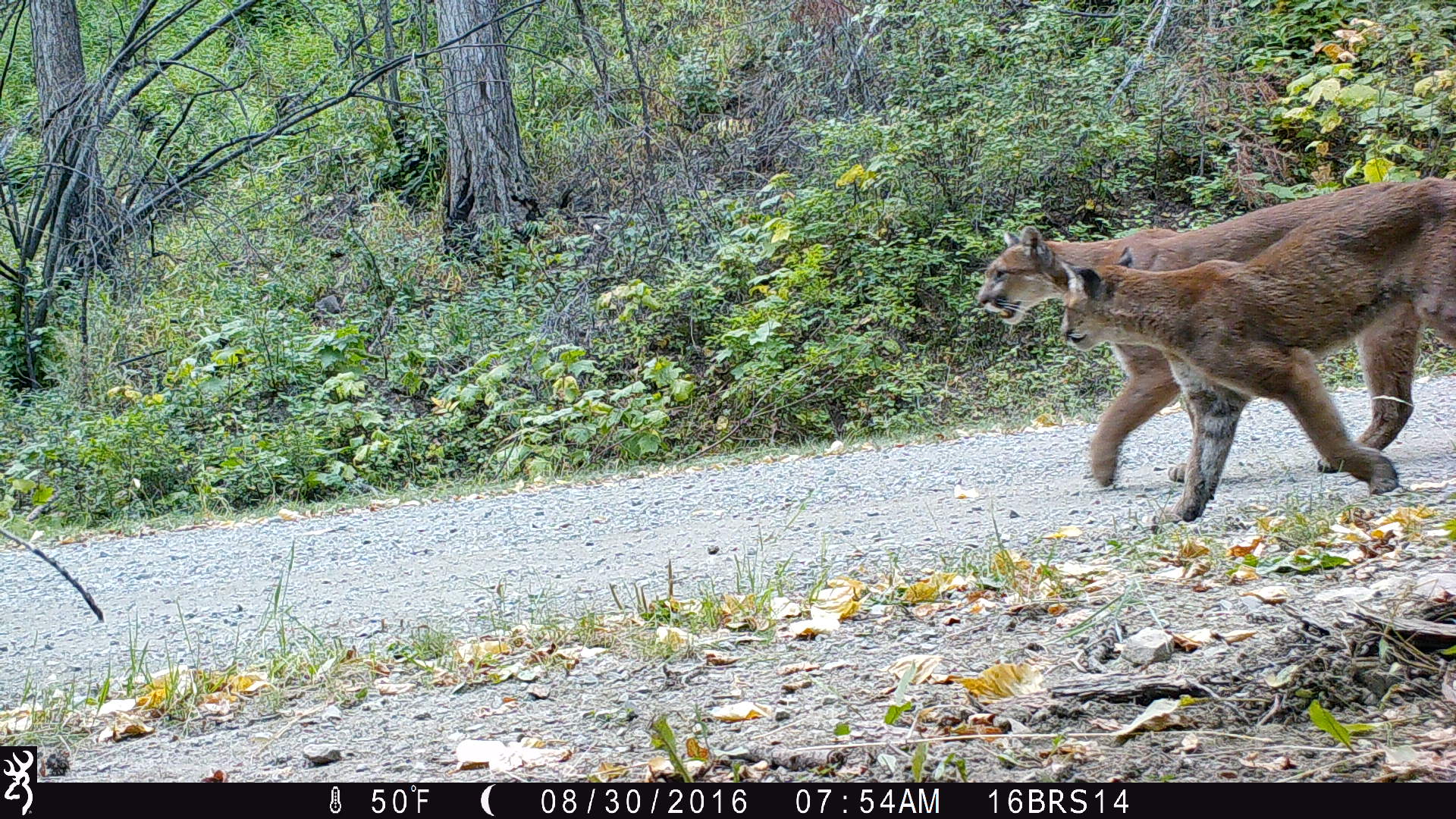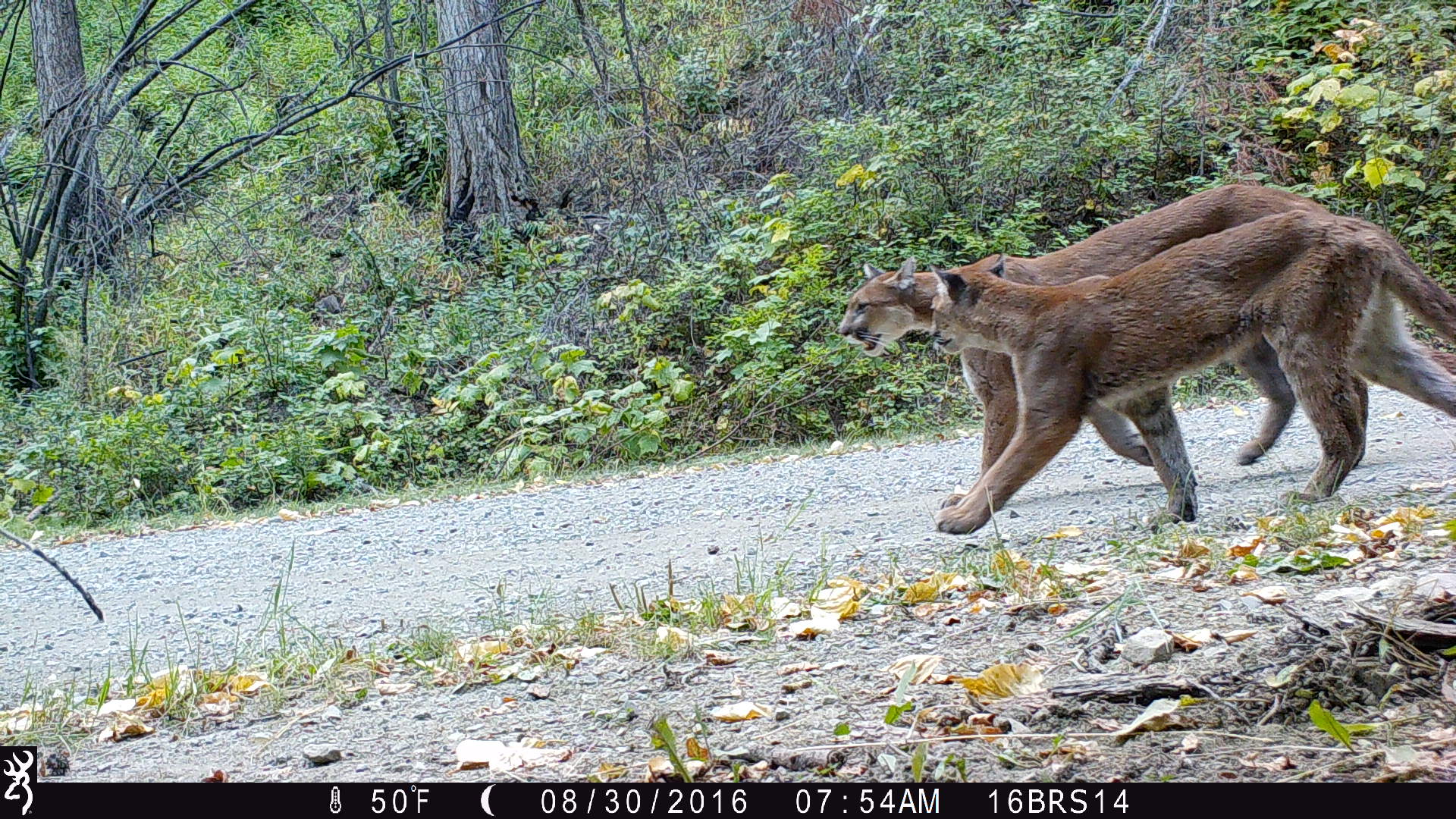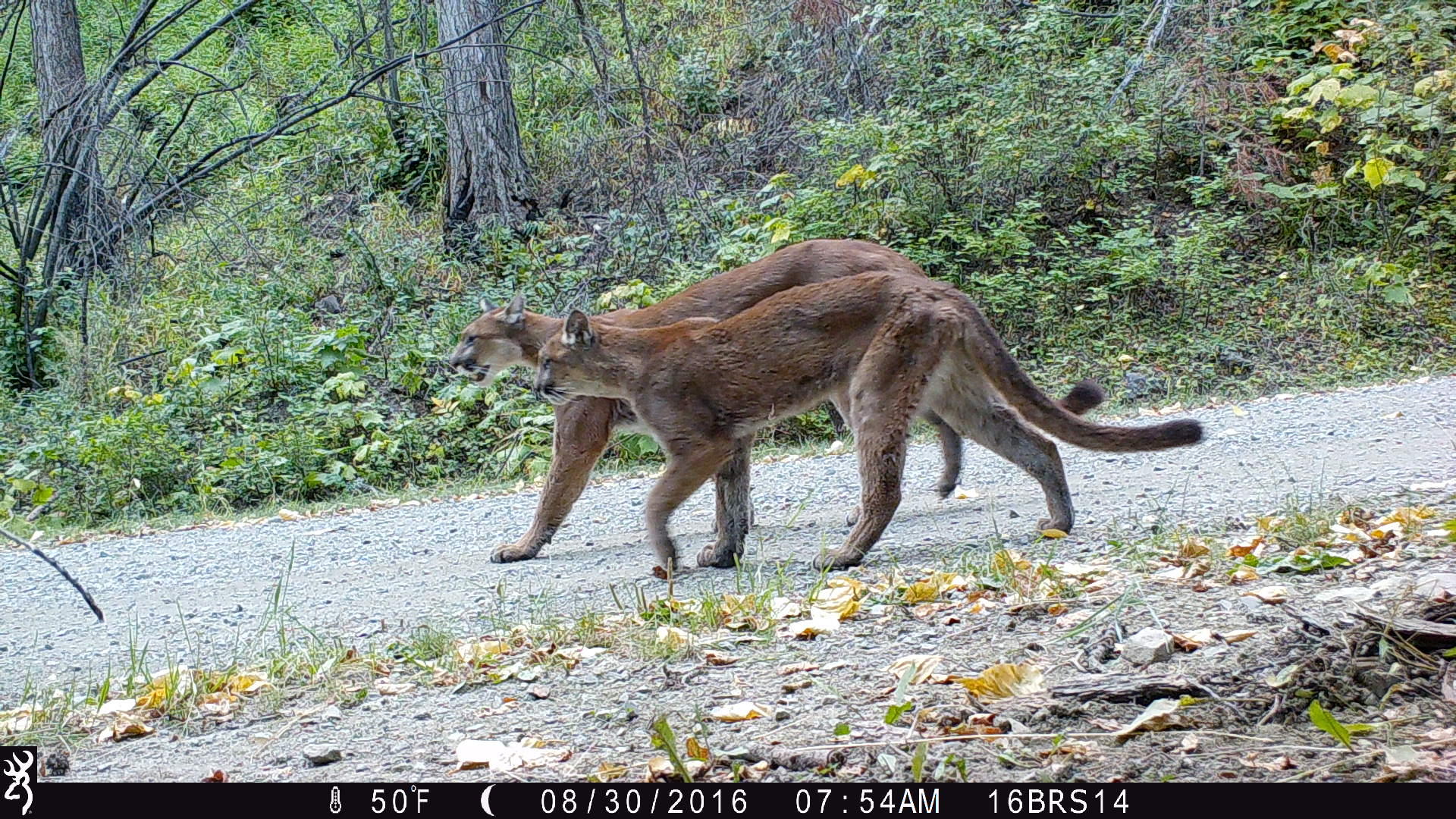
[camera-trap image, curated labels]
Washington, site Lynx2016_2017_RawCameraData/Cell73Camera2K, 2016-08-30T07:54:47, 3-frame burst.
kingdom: Animalia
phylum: Chordata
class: Mammalia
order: Carnivora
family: Felidae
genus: Puma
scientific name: Puma concolor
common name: mountain lion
Puma concolor (mountain lion). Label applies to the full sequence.